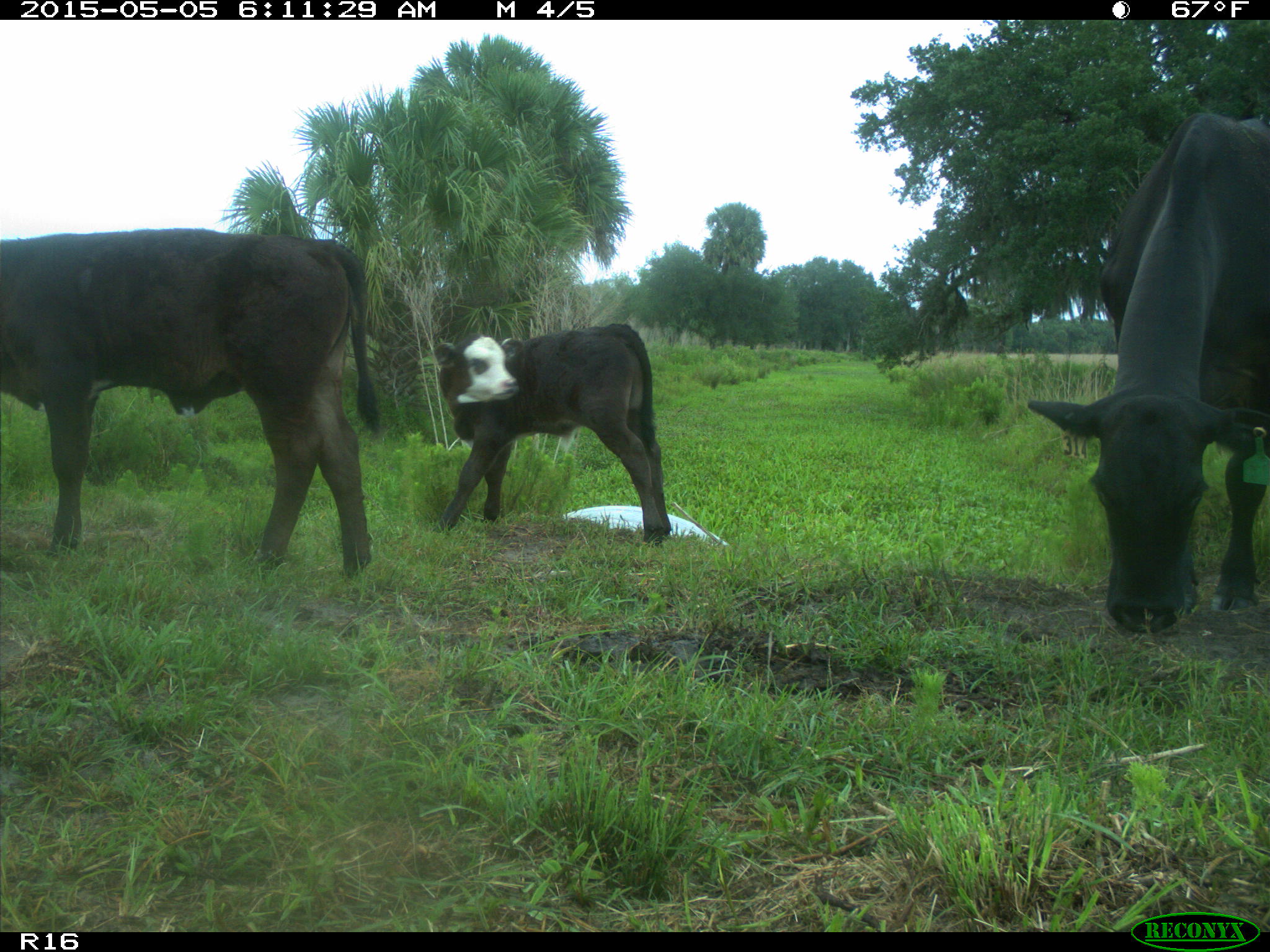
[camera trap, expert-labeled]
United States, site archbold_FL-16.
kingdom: Animalia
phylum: Chordata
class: Mammalia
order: Artiodactyla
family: Bovidae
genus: Bos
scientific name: Bos taurus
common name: domestic cow